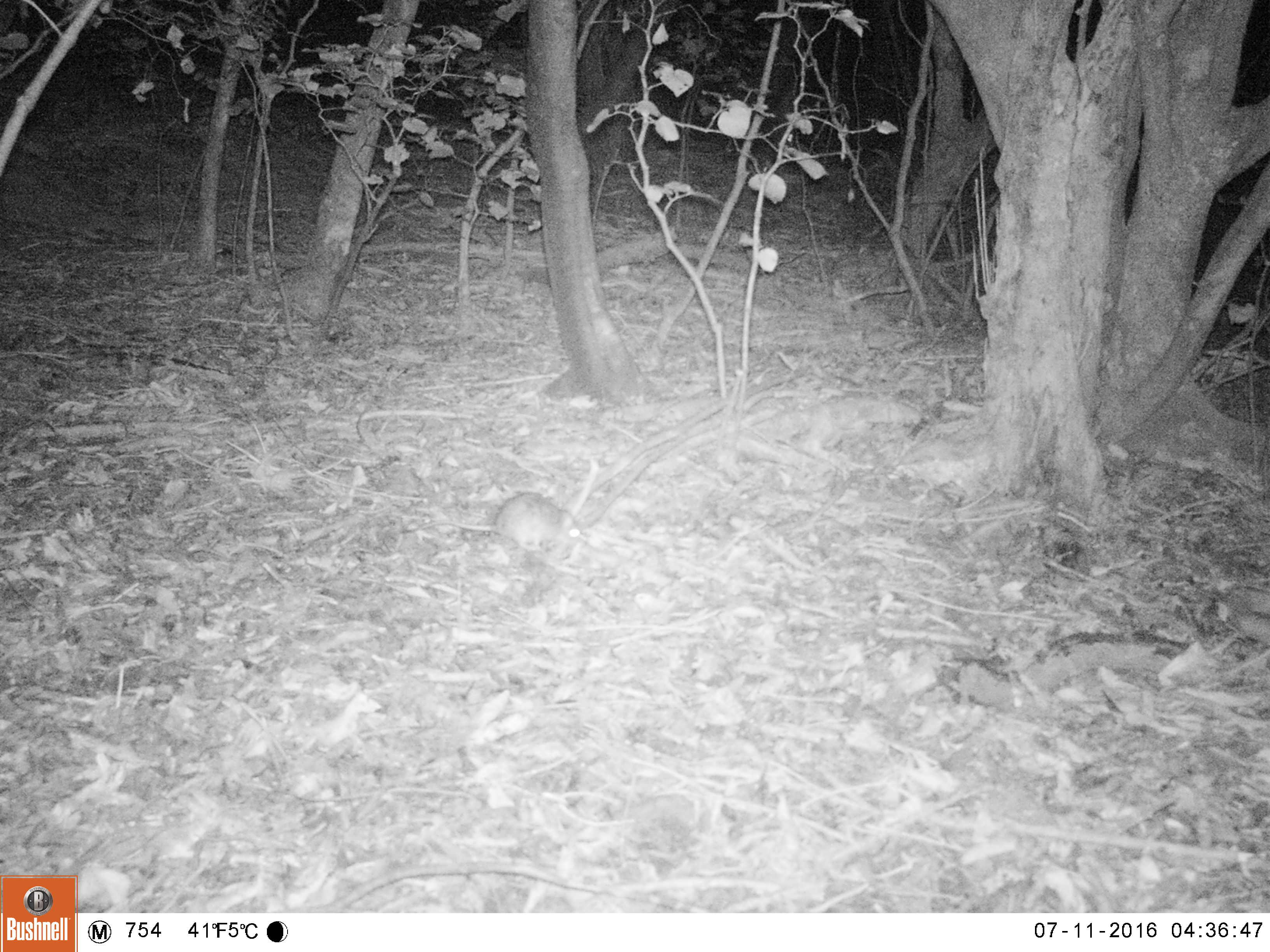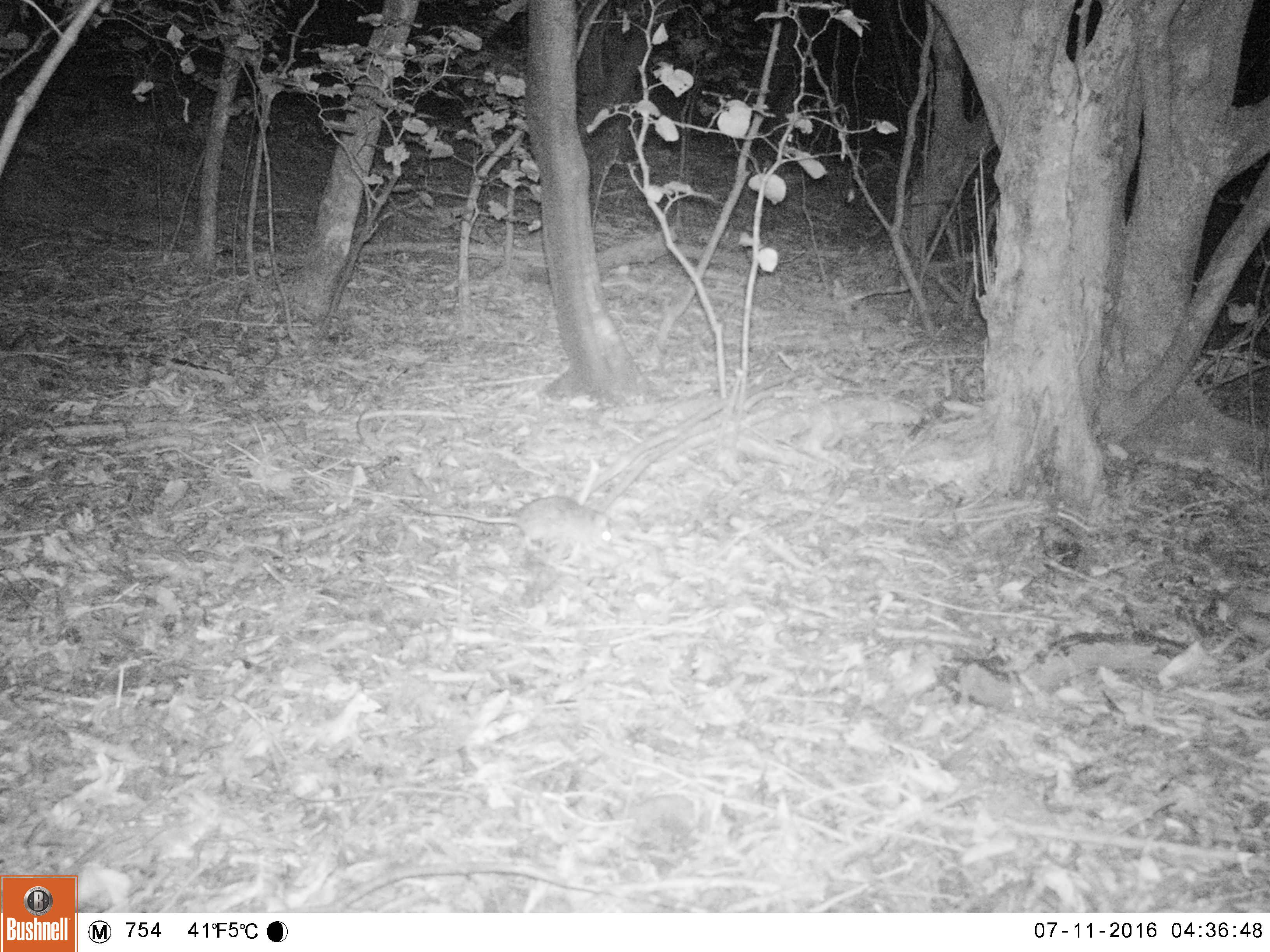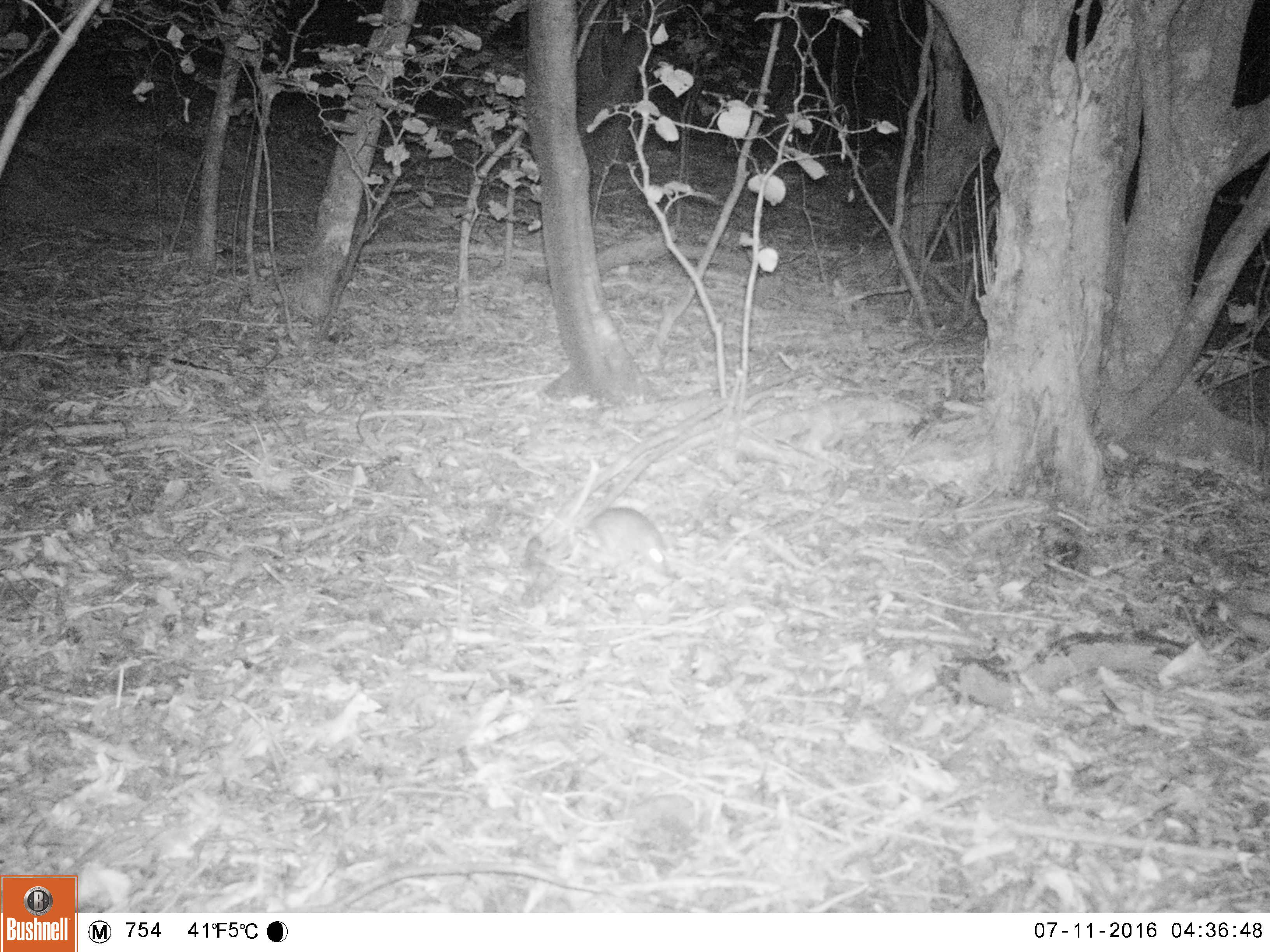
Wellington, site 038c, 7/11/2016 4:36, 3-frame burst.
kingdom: Animalia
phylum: Chordata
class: Mammalia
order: Rodentia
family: Muridae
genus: Rattus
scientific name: Rattus rattus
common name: ship rat